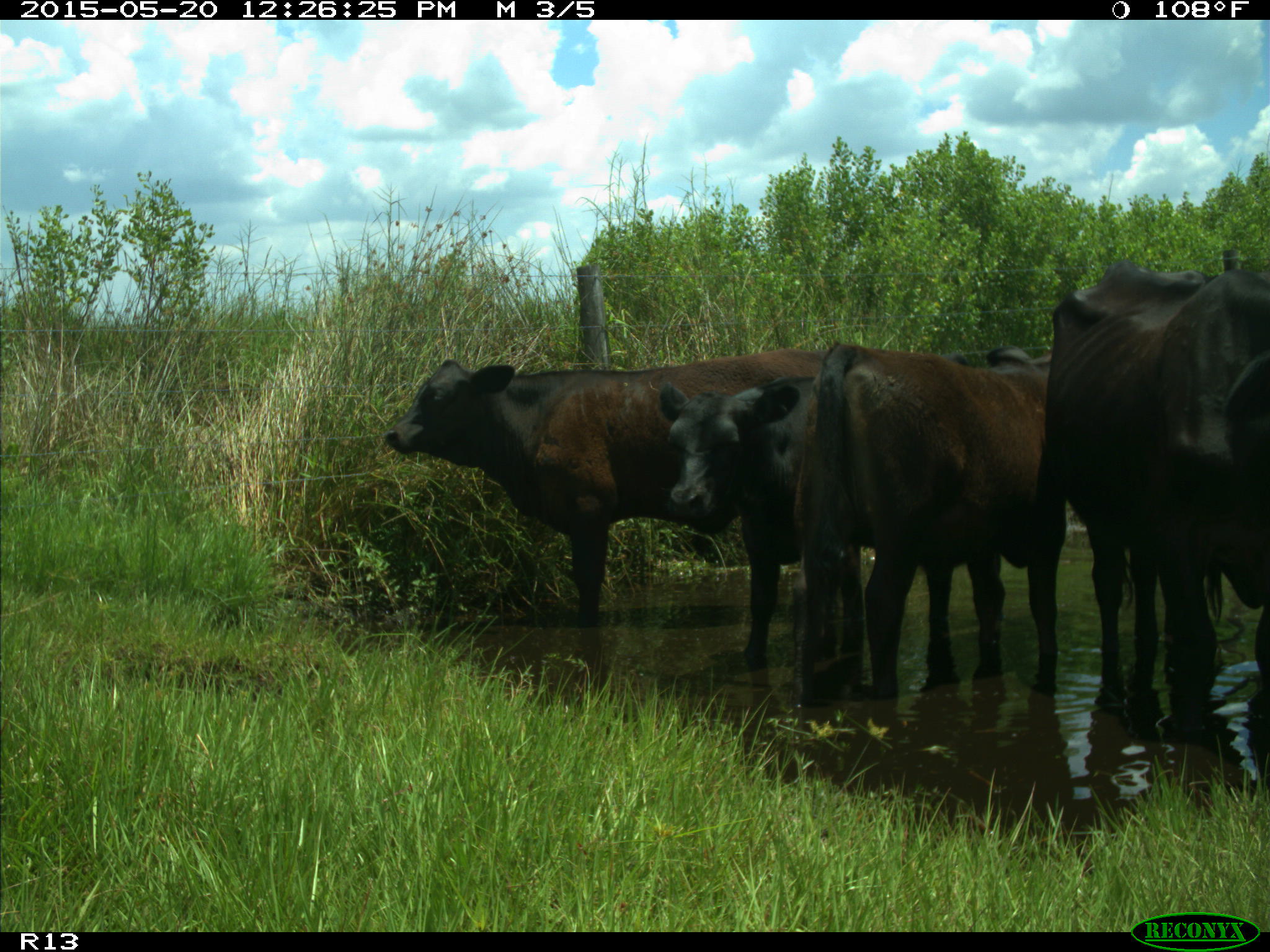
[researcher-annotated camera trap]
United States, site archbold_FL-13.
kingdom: Animalia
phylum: Chordata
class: Mammalia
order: Artiodactyla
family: Bovidae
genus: Bos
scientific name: Bos taurus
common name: domestic cow